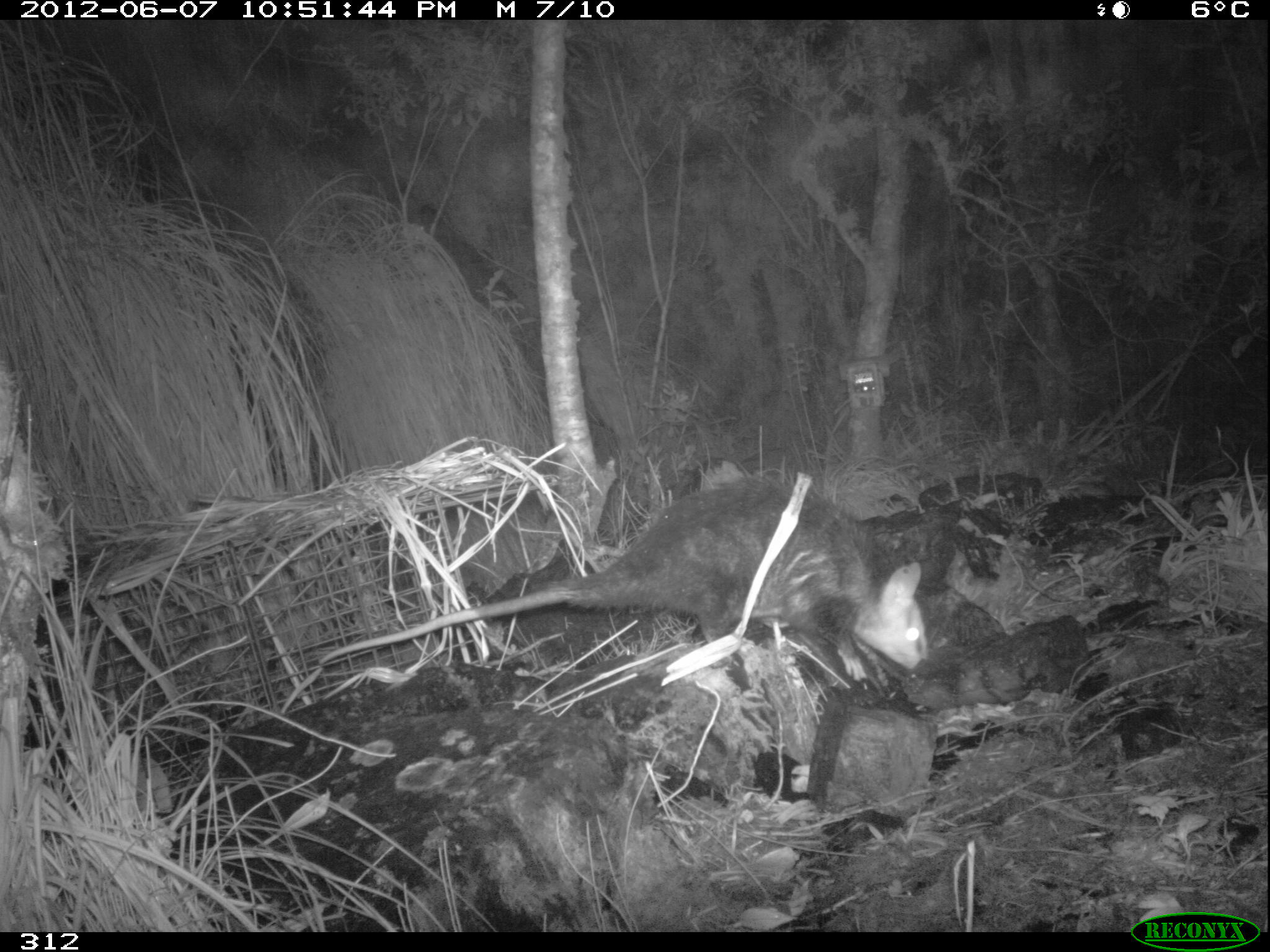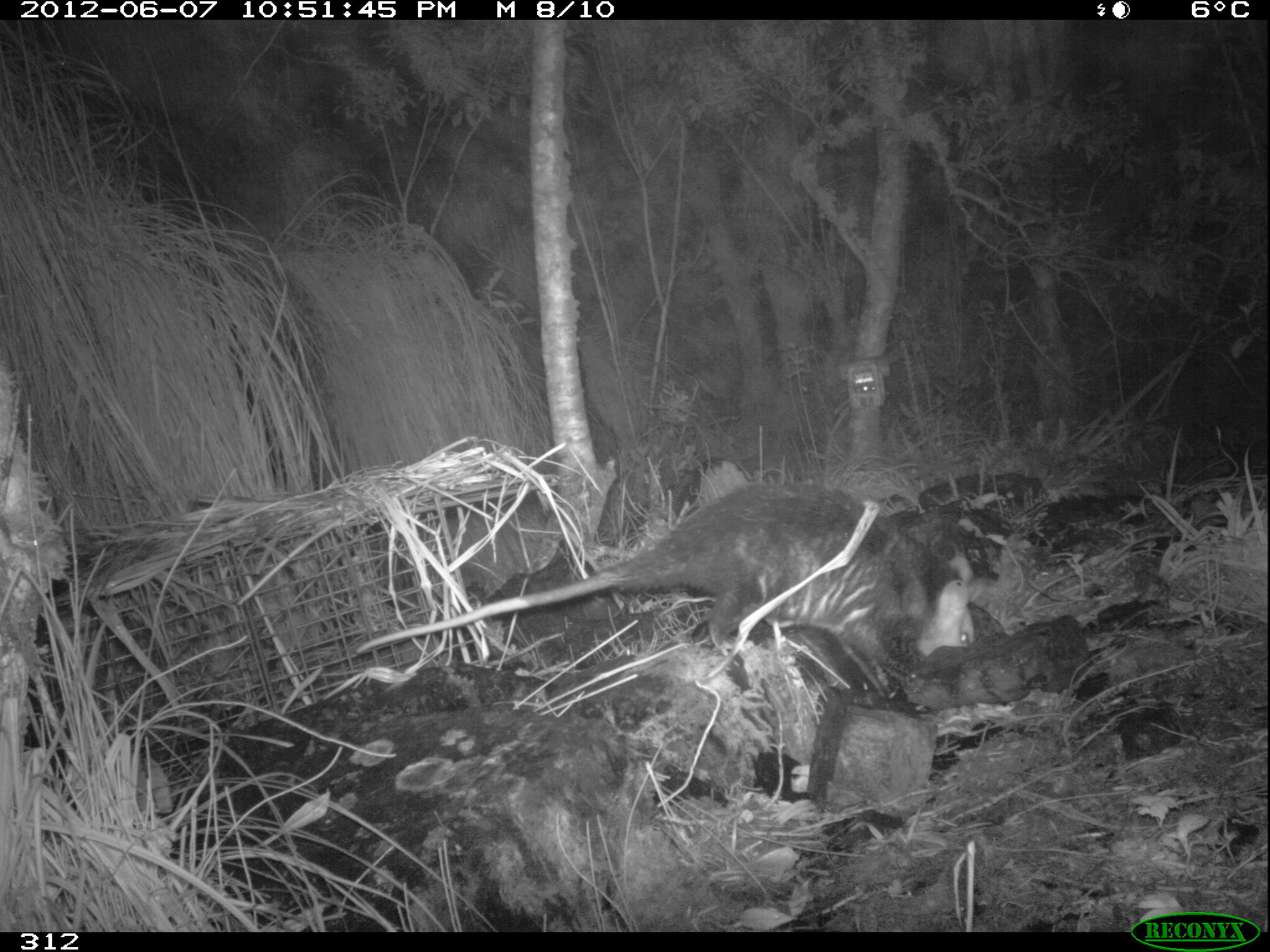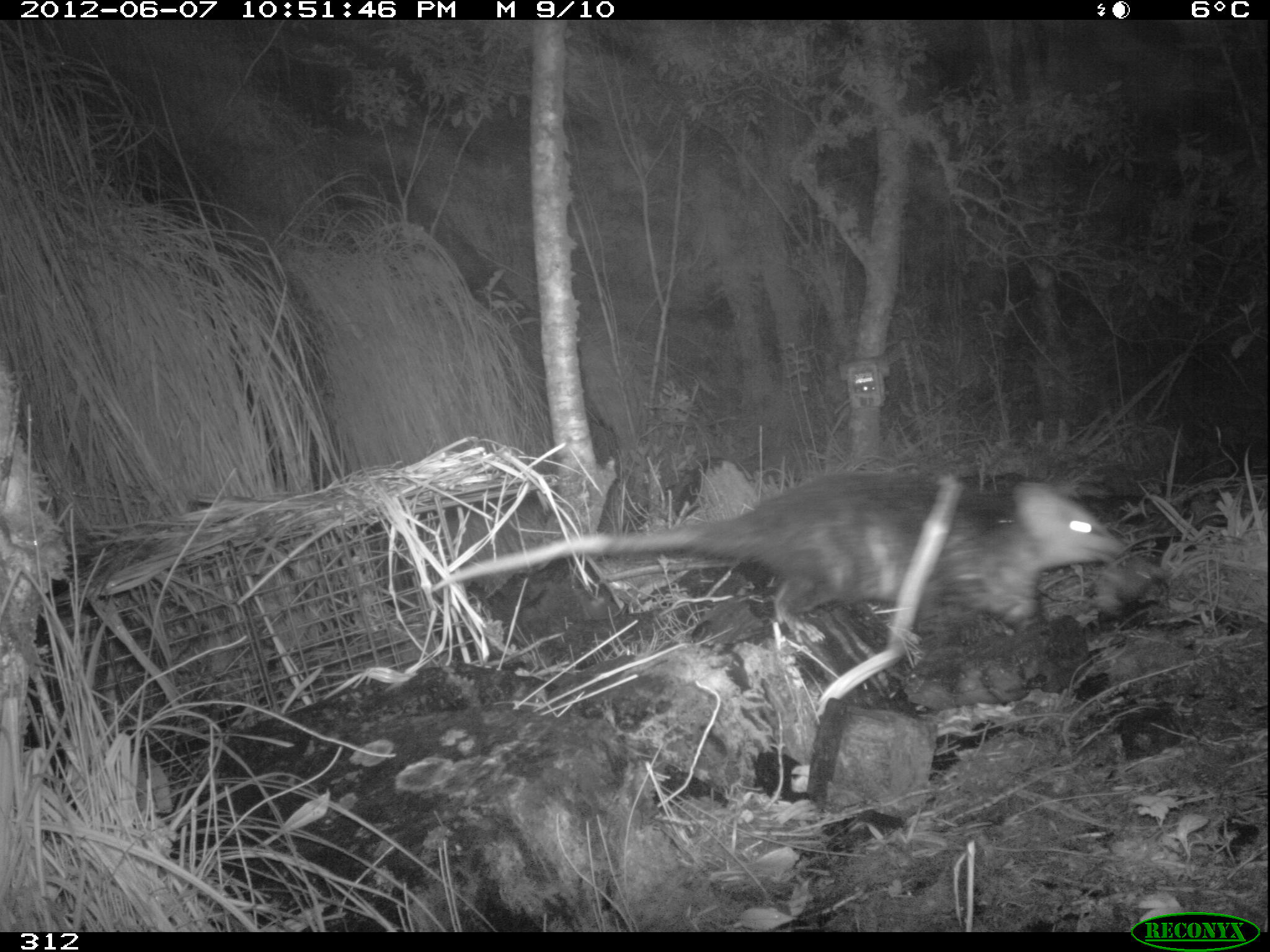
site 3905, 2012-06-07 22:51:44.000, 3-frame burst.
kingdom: Animalia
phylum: Chordata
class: Mammalia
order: Didelphimorphia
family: Didelphidae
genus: Didelphis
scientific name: Didelphis pernigra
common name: andean white-eared opossum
Didelphis pernigra (andean white-eared opossum).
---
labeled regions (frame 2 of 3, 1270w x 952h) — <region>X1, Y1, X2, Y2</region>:
didelphis pernigra: <region>356, 478, 974, 703</region>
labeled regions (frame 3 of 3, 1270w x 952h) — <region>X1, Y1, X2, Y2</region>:
didelphis pernigra: <region>427, 464, 1119, 647</region>